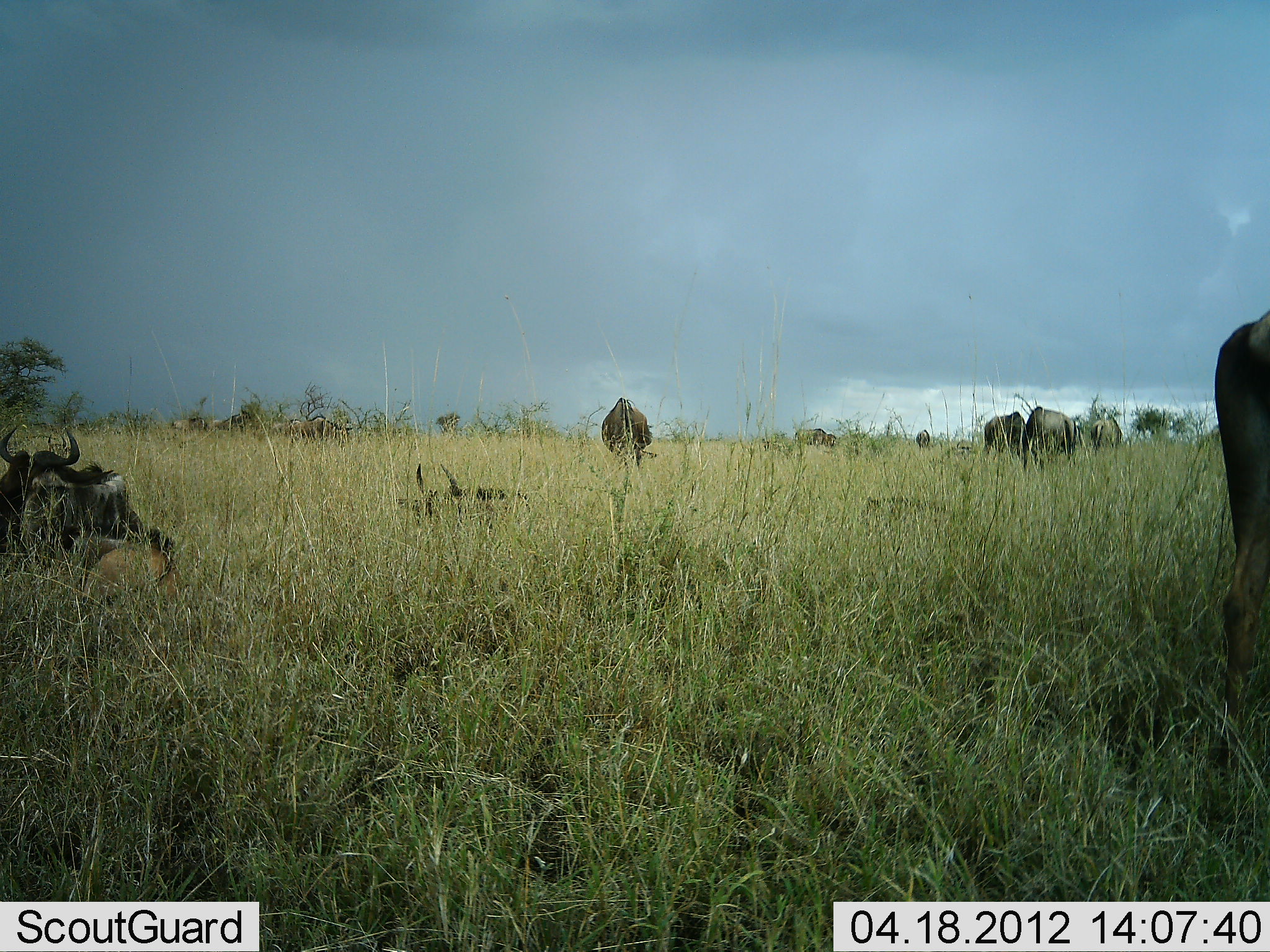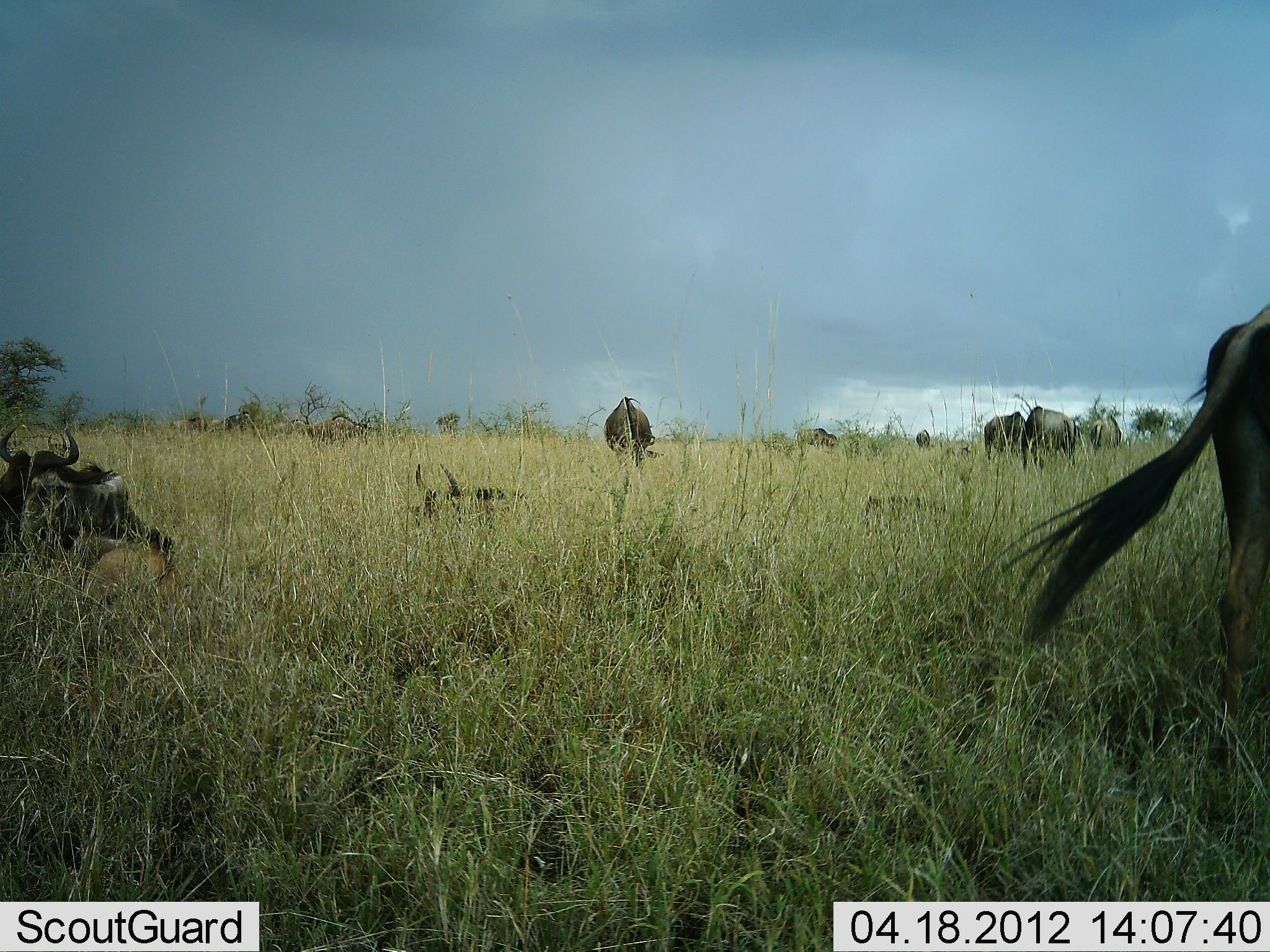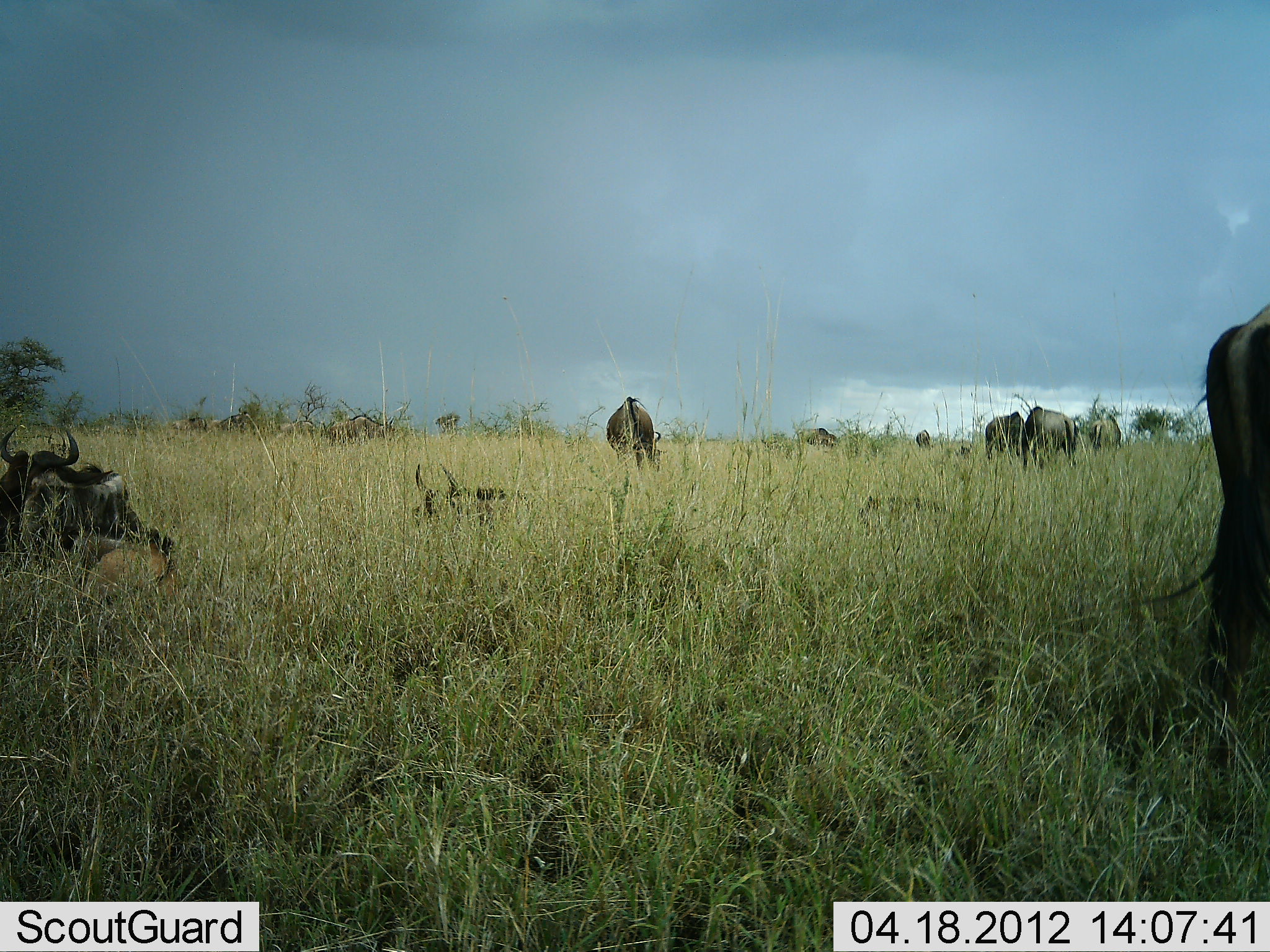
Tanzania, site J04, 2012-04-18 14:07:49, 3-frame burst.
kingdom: Animalia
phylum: Chordata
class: Mammalia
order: Artiodactyla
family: Bovidae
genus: Connochaetes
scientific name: Connochaetes taurinus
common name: blue wildebeest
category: wildebeest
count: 10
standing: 59%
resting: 74%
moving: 22%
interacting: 0%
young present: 15%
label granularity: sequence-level